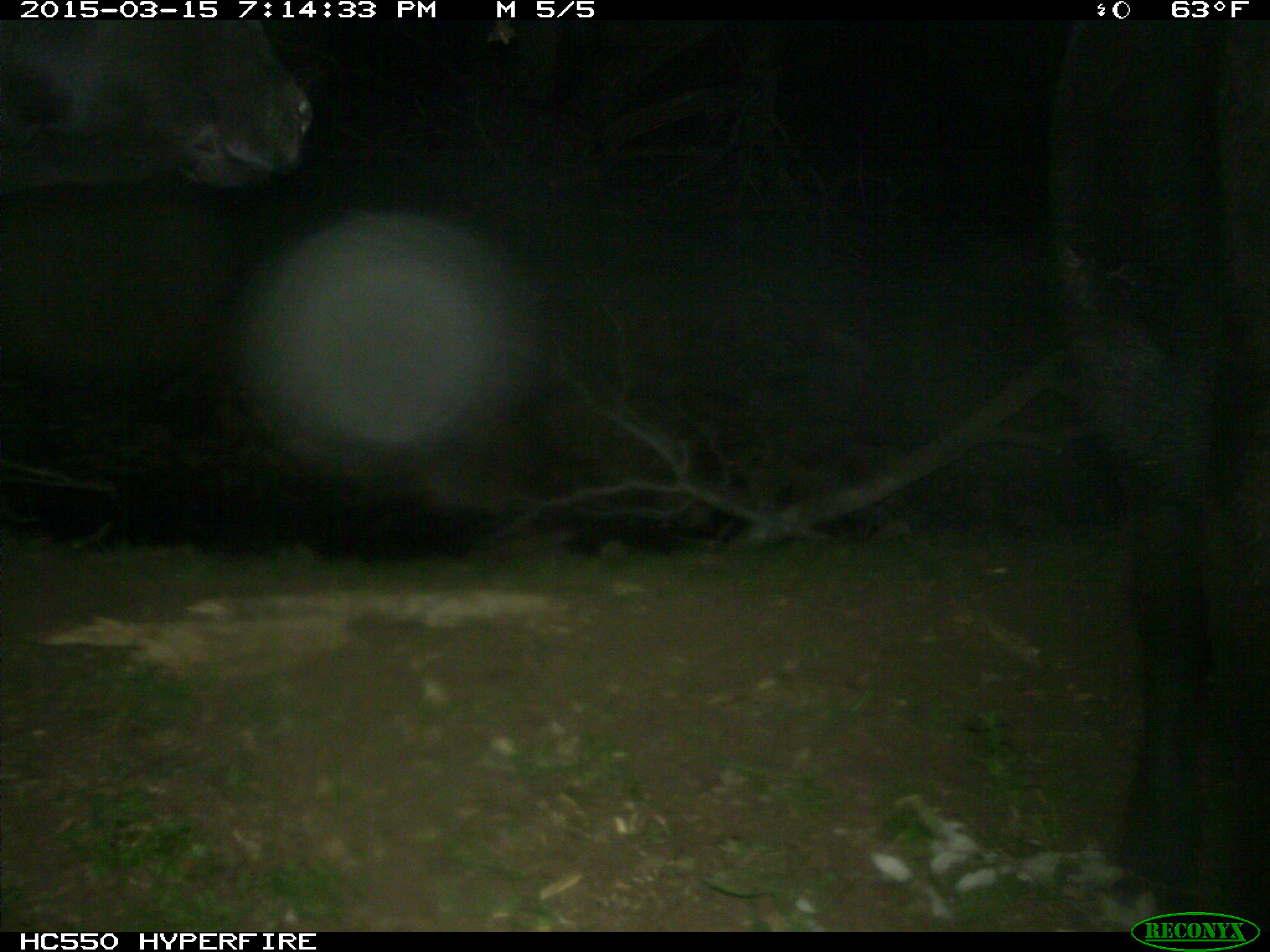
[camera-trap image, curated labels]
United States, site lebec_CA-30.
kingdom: Animalia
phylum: Chordata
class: Mammalia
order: Artiodactyla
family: Bovidae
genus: Bos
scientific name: Bos taurus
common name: domestic cow